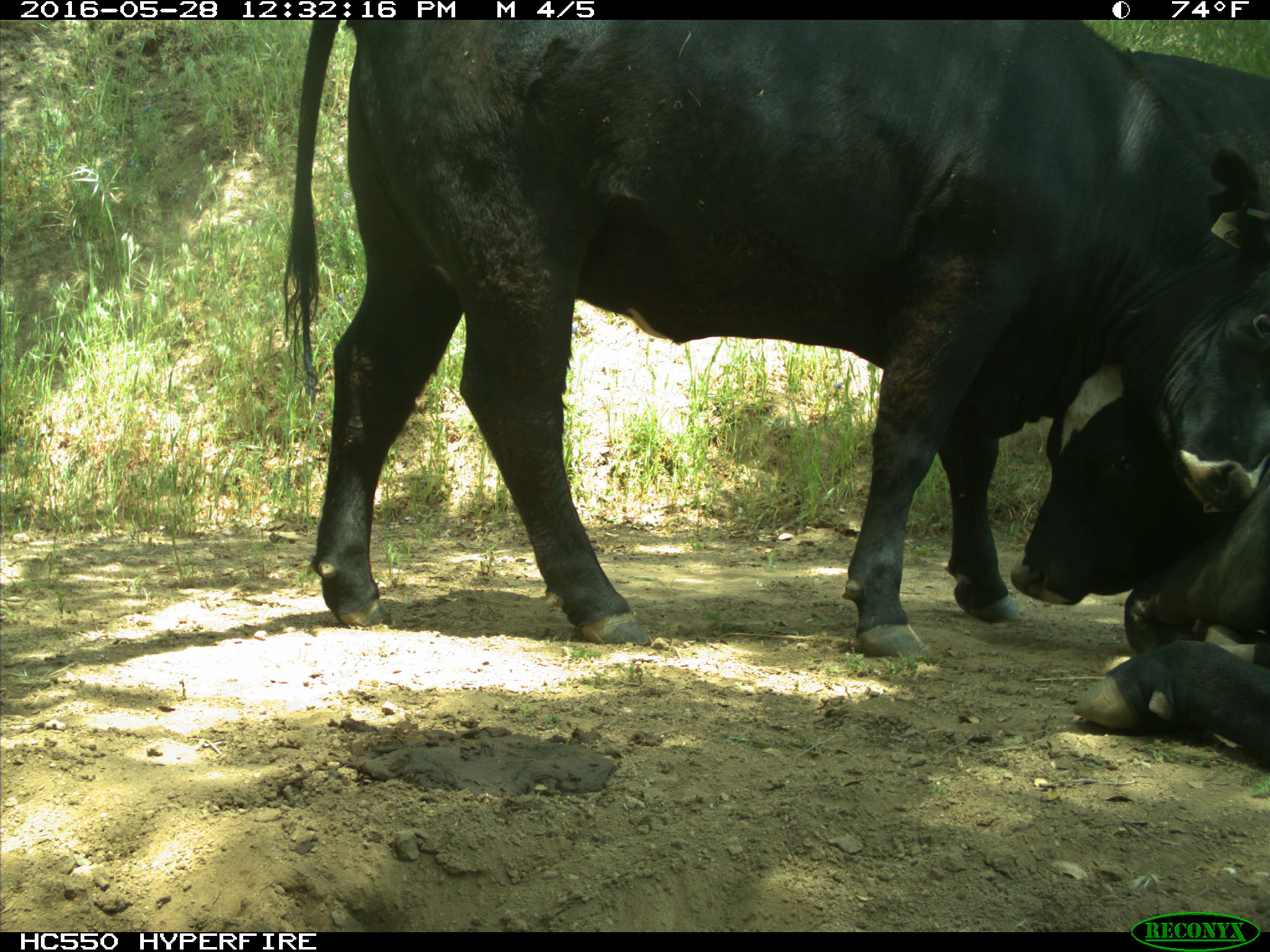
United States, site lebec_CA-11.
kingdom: Animalia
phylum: Chordata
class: Mammalia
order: Artiodactyla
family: Bovidae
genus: Bos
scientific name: Bos taurus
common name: domestic cow